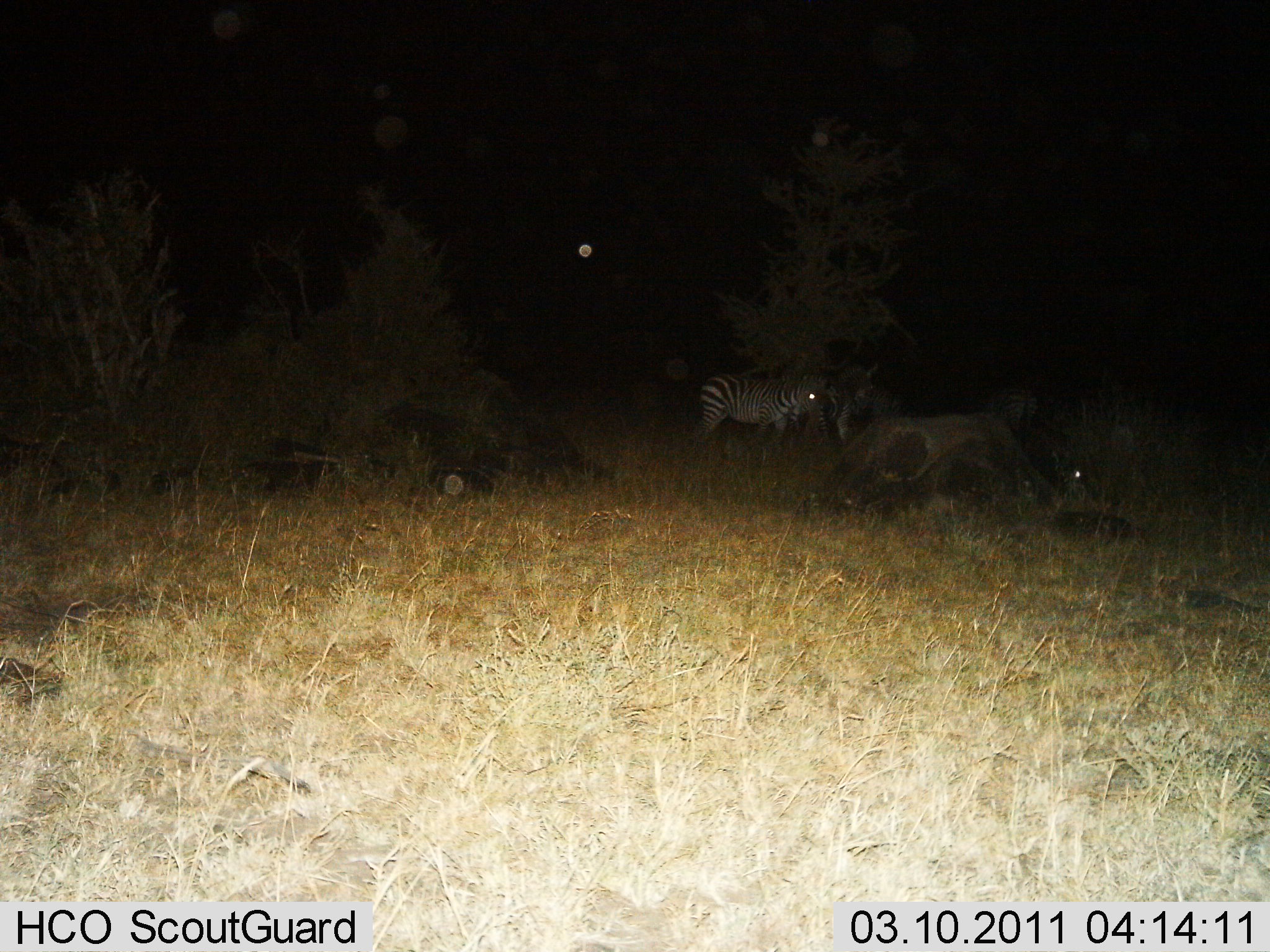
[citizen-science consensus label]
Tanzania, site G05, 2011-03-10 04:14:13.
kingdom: Animalia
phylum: Chordata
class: Mammalia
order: Perissodactyla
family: Equidae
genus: Equus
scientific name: Equus quagga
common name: plains zebra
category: zebra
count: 2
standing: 100%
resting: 0%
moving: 9%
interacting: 0%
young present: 0%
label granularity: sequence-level